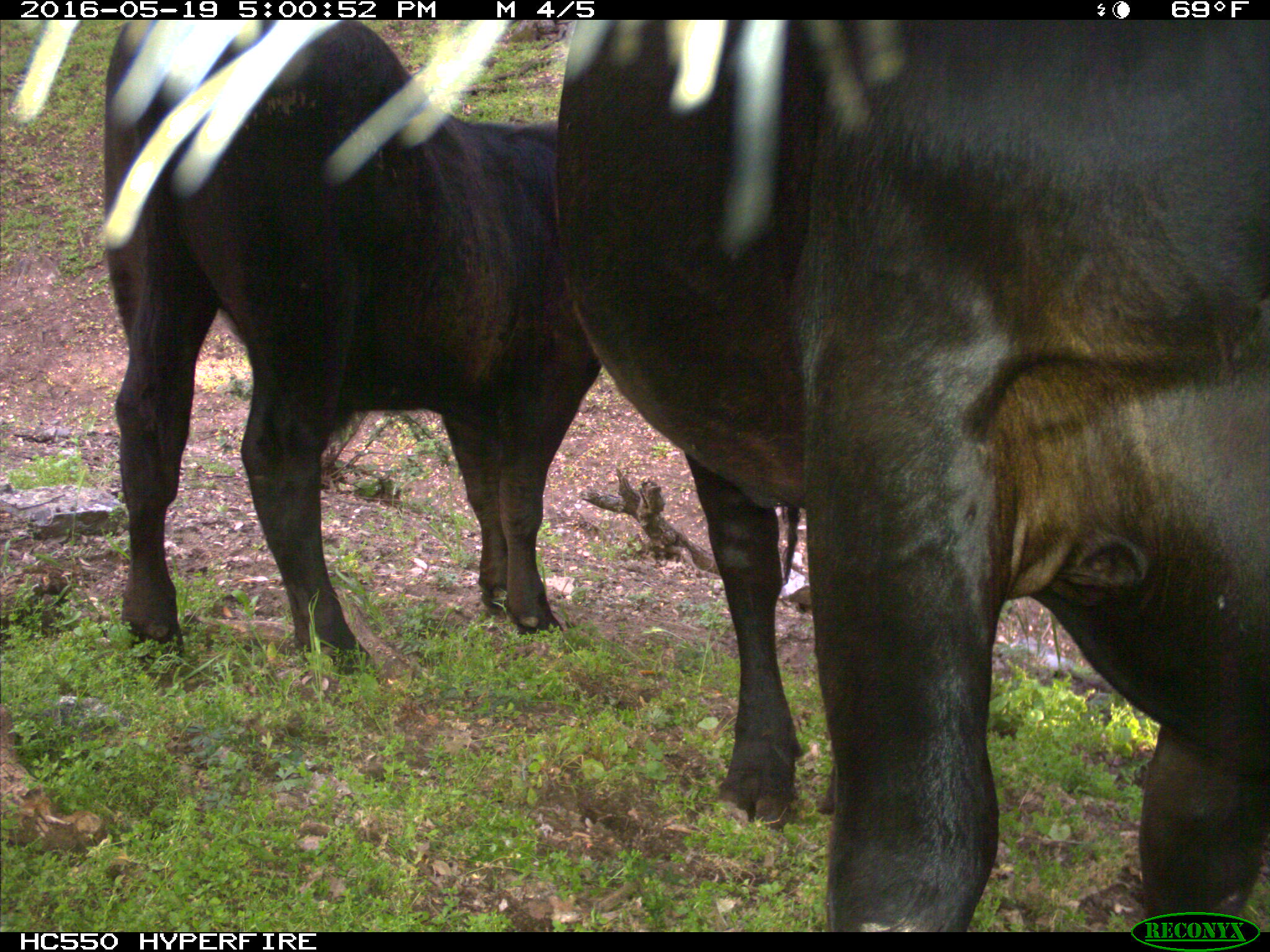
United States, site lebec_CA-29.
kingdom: Animalia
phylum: Chordata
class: Mammalia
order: Artiodactyla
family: Bovidae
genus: Bos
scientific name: Bos taurus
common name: domestic cow